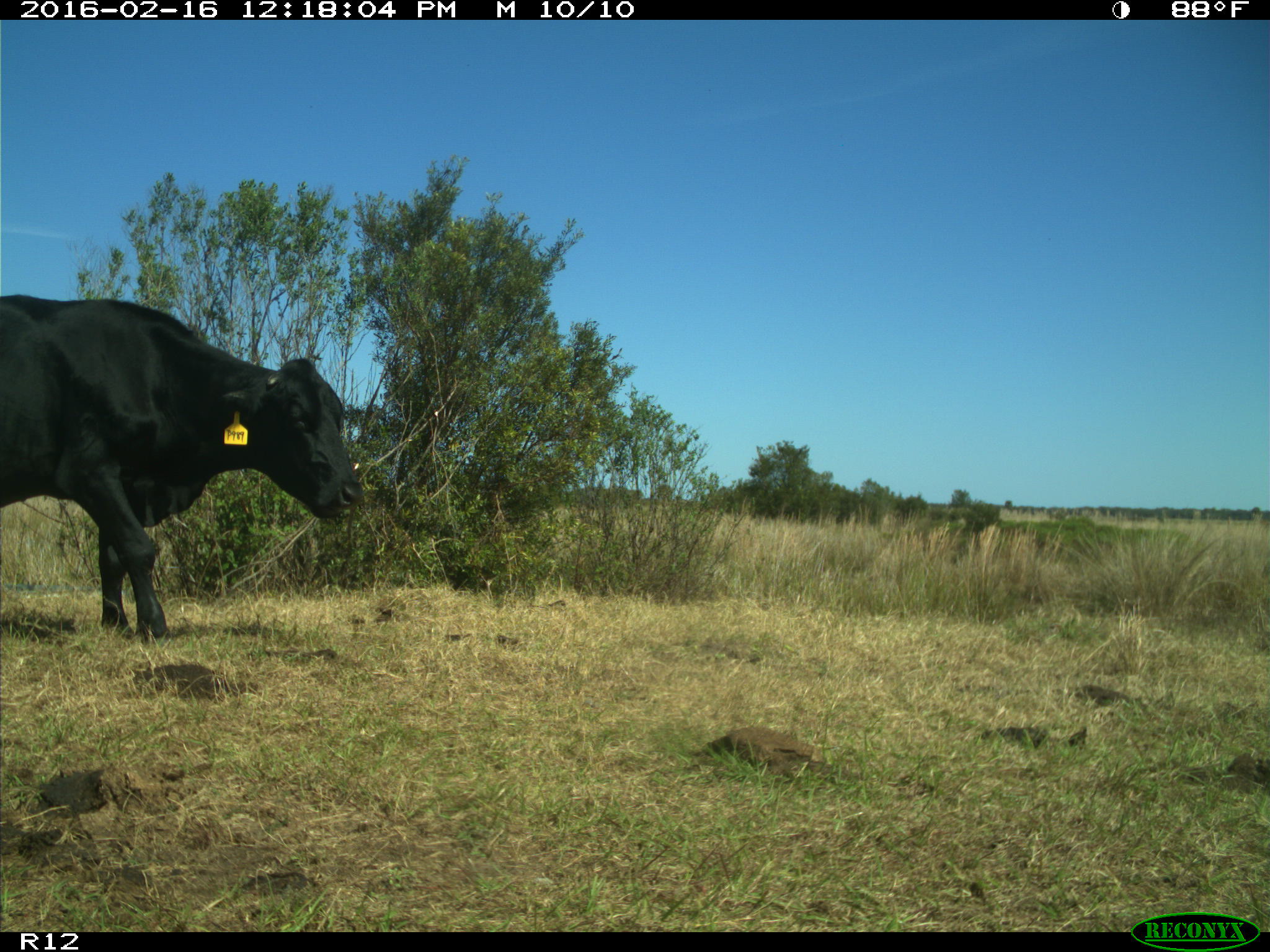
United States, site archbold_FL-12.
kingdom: Animalia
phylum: Chordata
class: Mammalia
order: Artiodactyla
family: Bovidae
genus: Bos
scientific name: Bos taurus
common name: domestic cow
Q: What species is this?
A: Bos taurus (domestic cow).